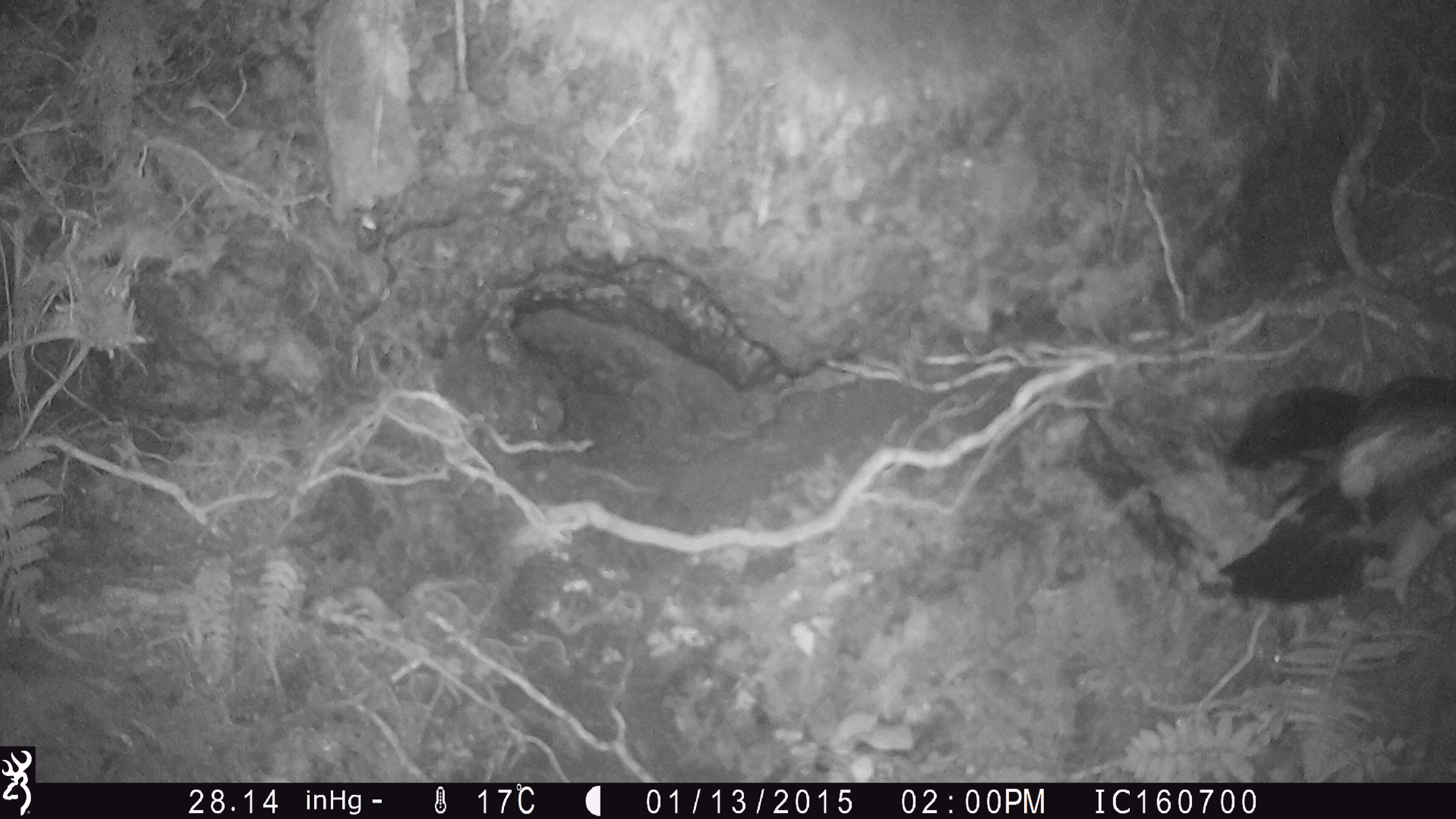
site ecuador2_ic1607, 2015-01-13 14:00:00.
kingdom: Animalia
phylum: Chordata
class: Aves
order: Procellariiformes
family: Procellariidae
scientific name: Procellariidae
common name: petrel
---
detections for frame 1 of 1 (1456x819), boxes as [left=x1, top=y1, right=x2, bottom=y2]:
petrel: [left=1166, top=355, right=1456, bottom=629]